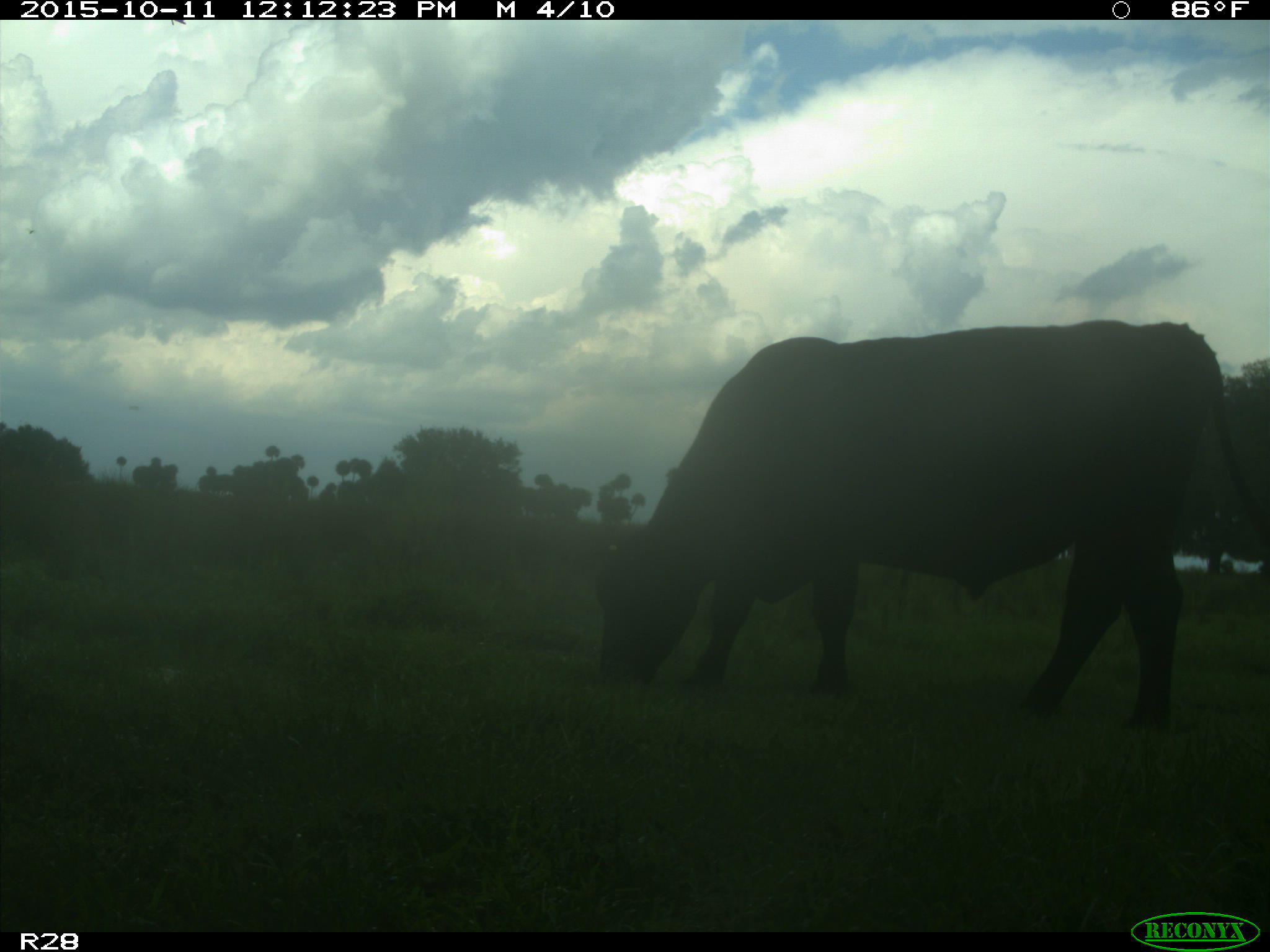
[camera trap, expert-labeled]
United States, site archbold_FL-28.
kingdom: Animalia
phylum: Chordata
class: Mammalia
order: Artiodactyla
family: Bovidae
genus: Bos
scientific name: Bos taurus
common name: domestic cow